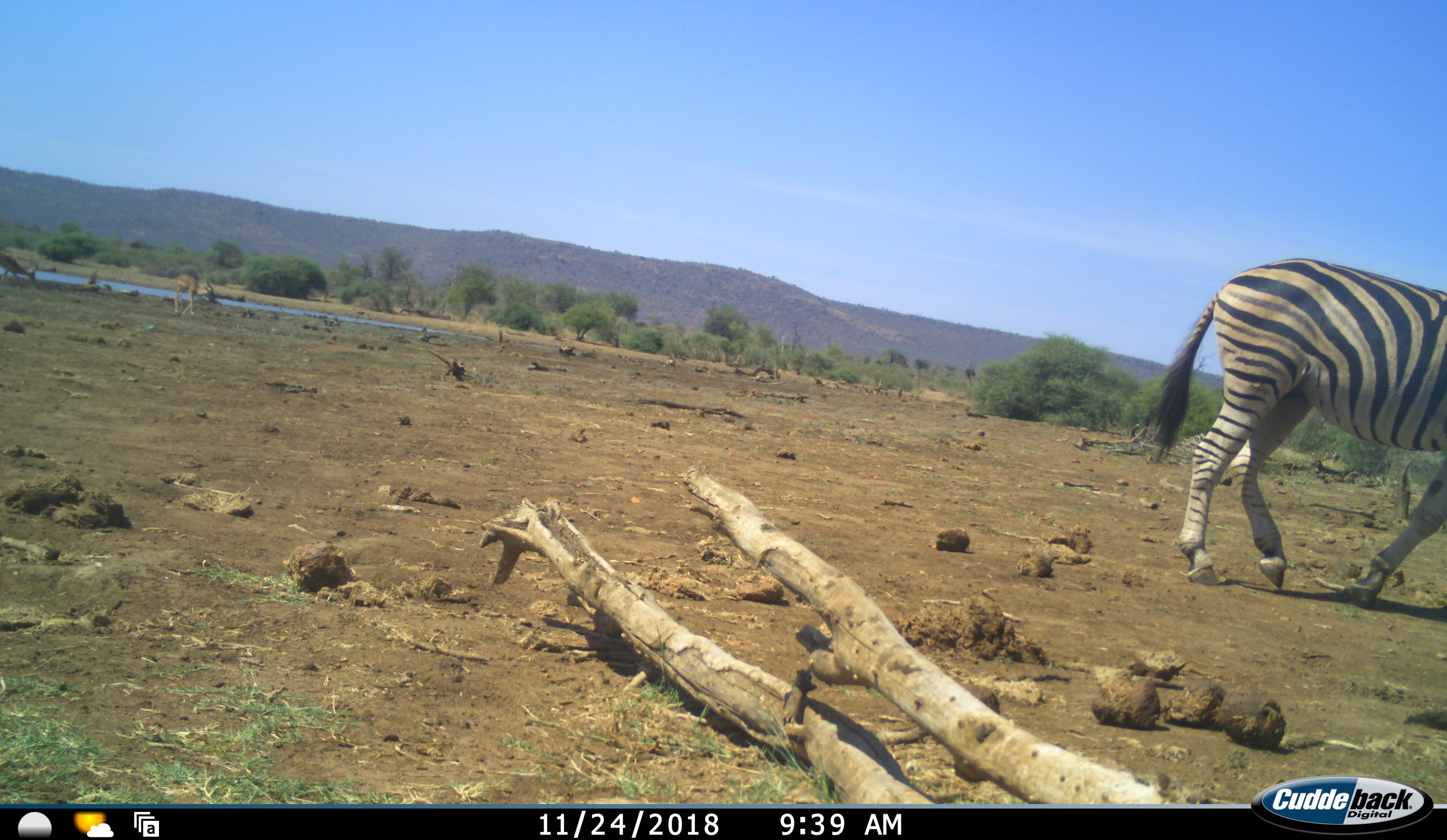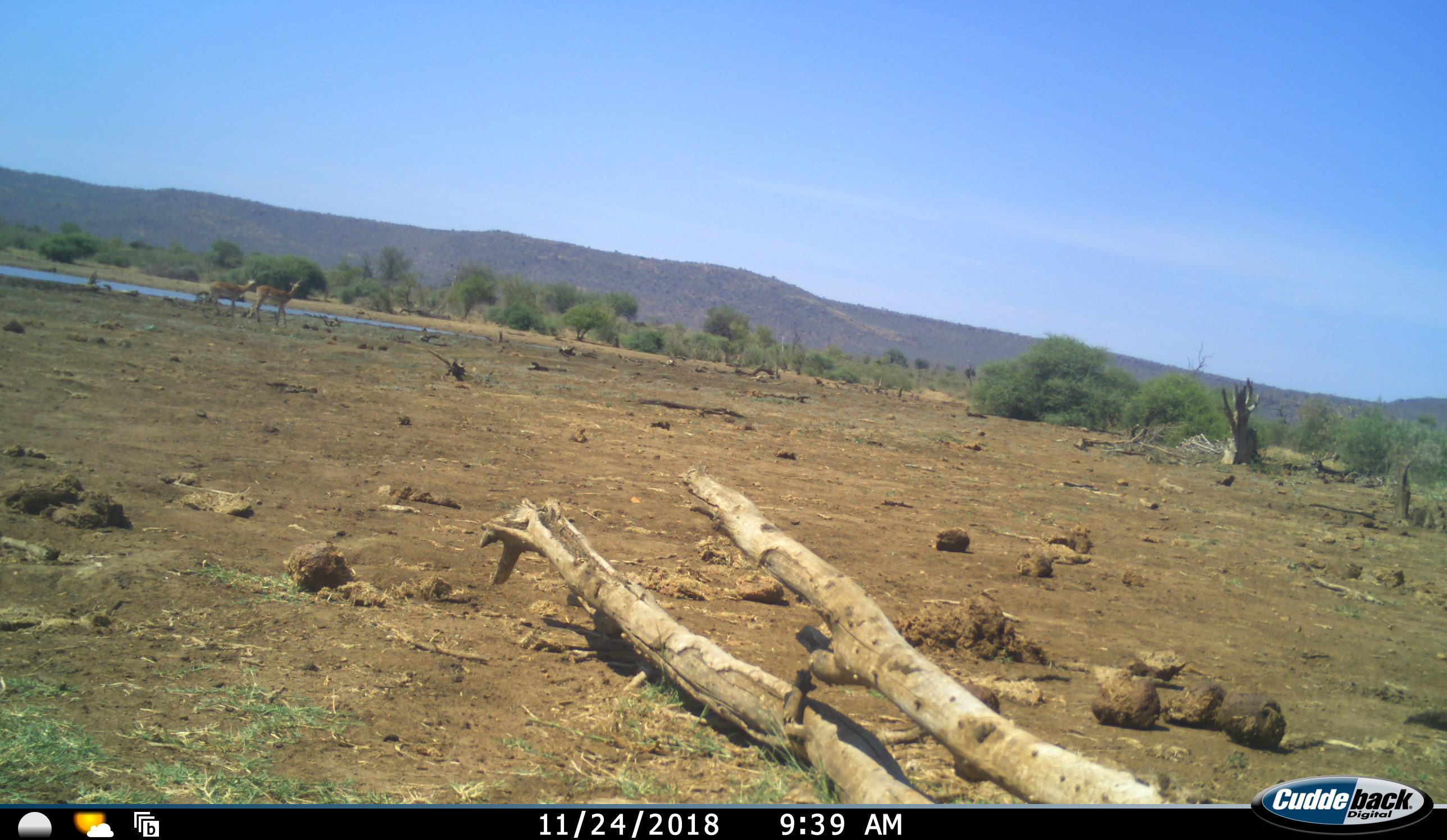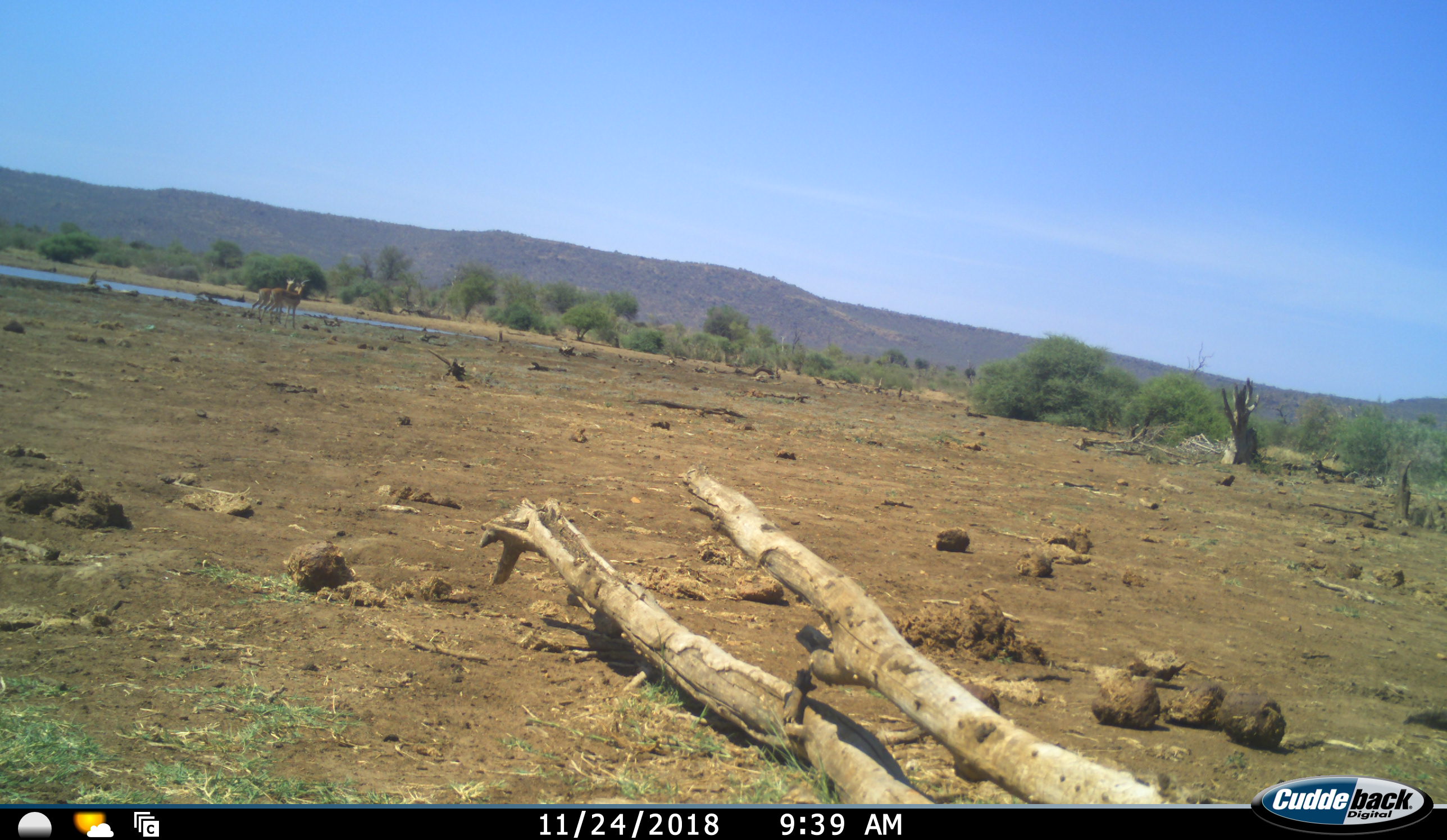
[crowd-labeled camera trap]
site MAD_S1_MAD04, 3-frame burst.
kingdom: Animalia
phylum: Chordata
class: Mammalia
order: Artiodactyla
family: Bovidae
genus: Aepyceros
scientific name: Aepyceros melampus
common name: impala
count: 2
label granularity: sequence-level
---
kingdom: Animalia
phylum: Chordata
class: Mammalia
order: Perissodactyla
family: Equidae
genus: Equus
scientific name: Equus quagga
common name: plains zebra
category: zebraplains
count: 1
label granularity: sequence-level